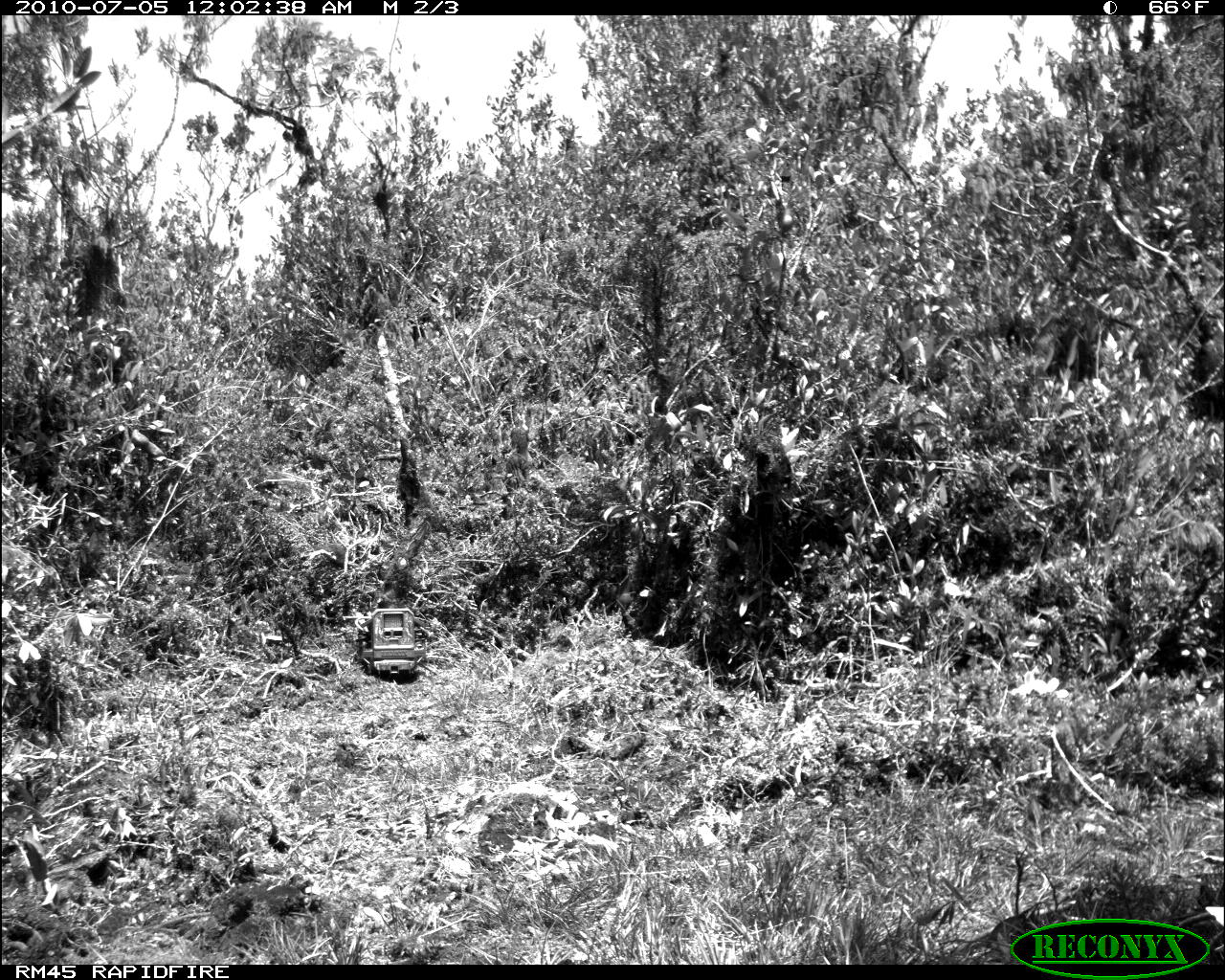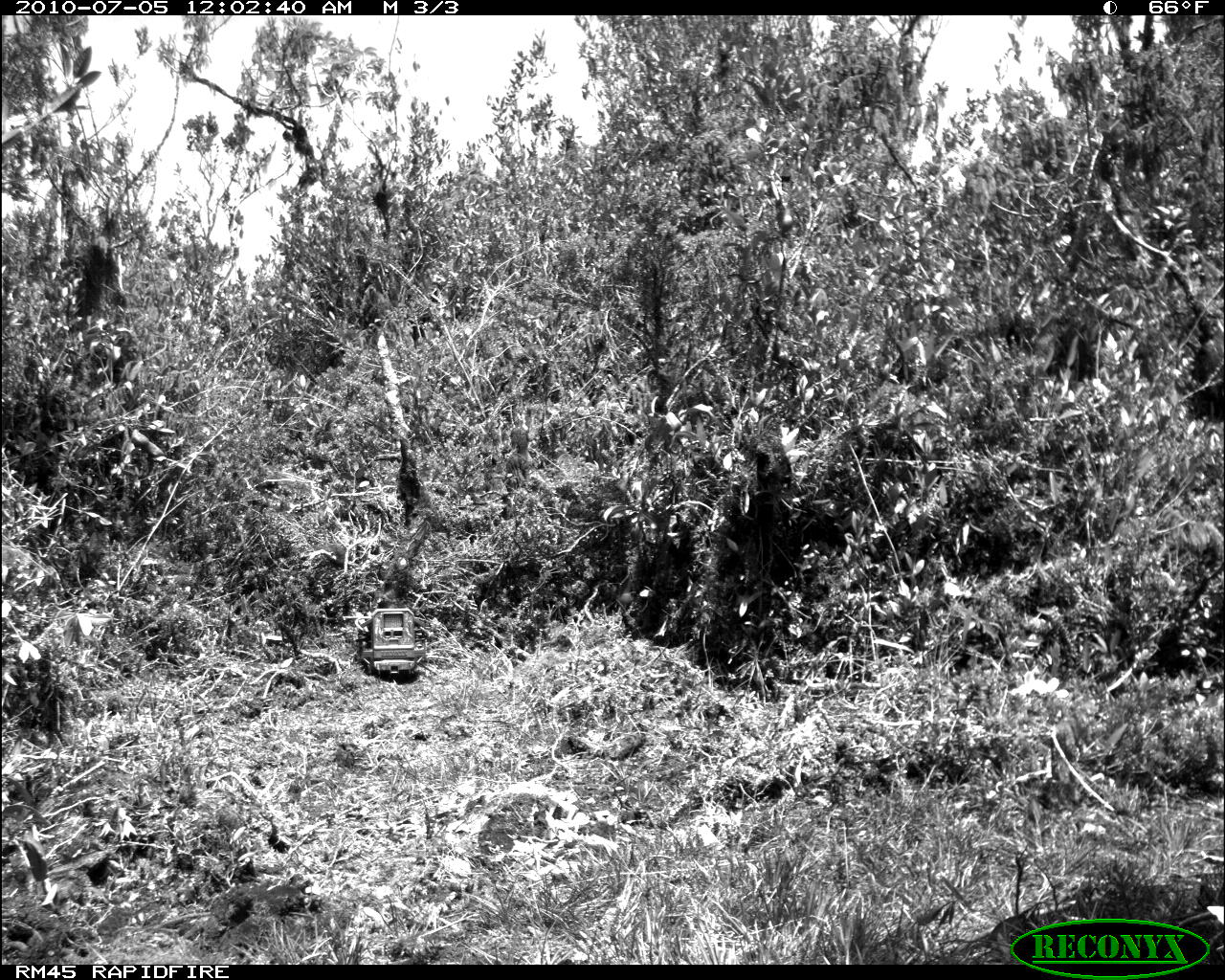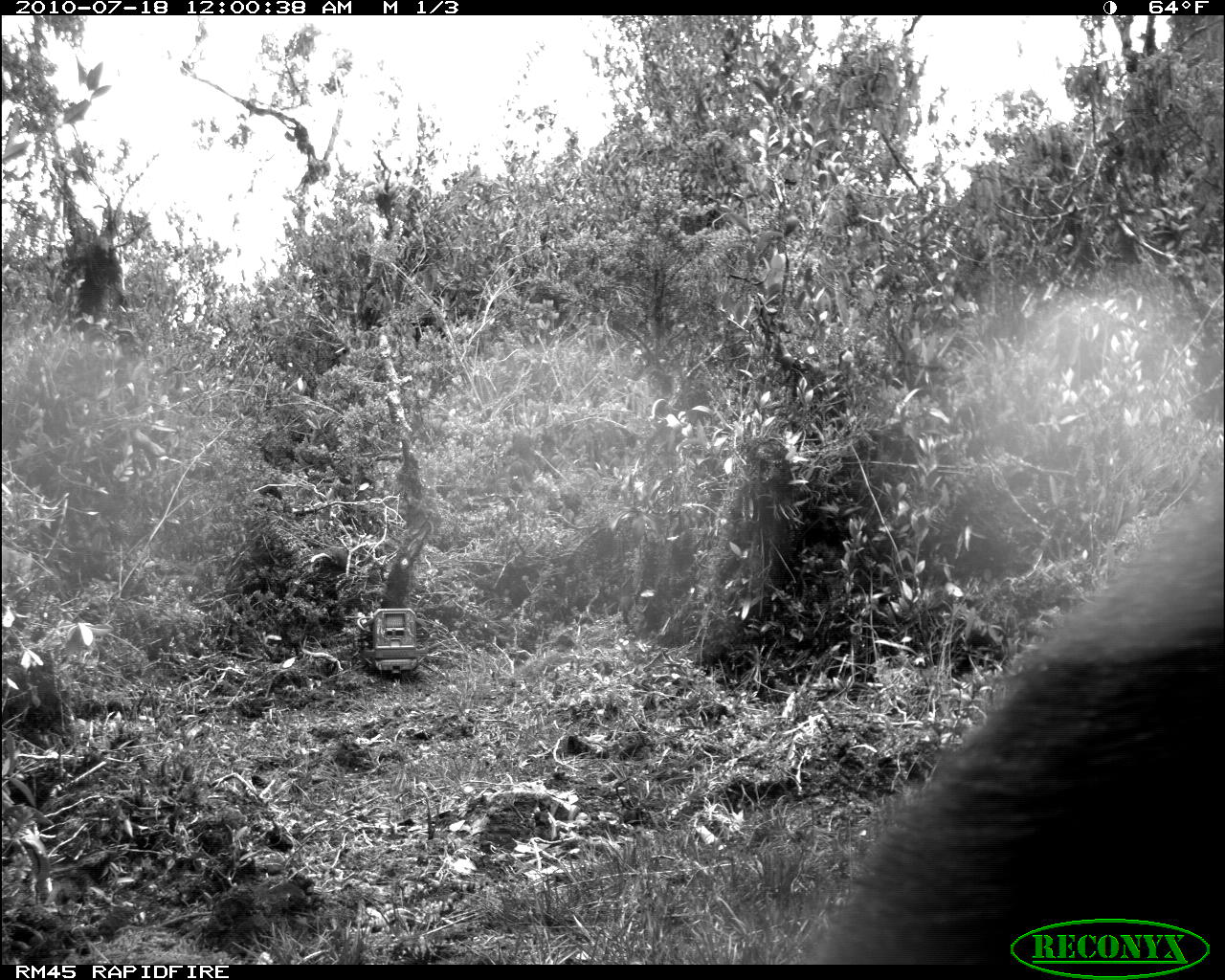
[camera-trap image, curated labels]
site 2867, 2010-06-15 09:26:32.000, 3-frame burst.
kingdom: Animalia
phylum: Chordata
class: Mammalia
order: Artiodactyla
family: Cervidae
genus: Muntiacus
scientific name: Muntiacus muntjak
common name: southern red muntjac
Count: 1.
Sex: female.